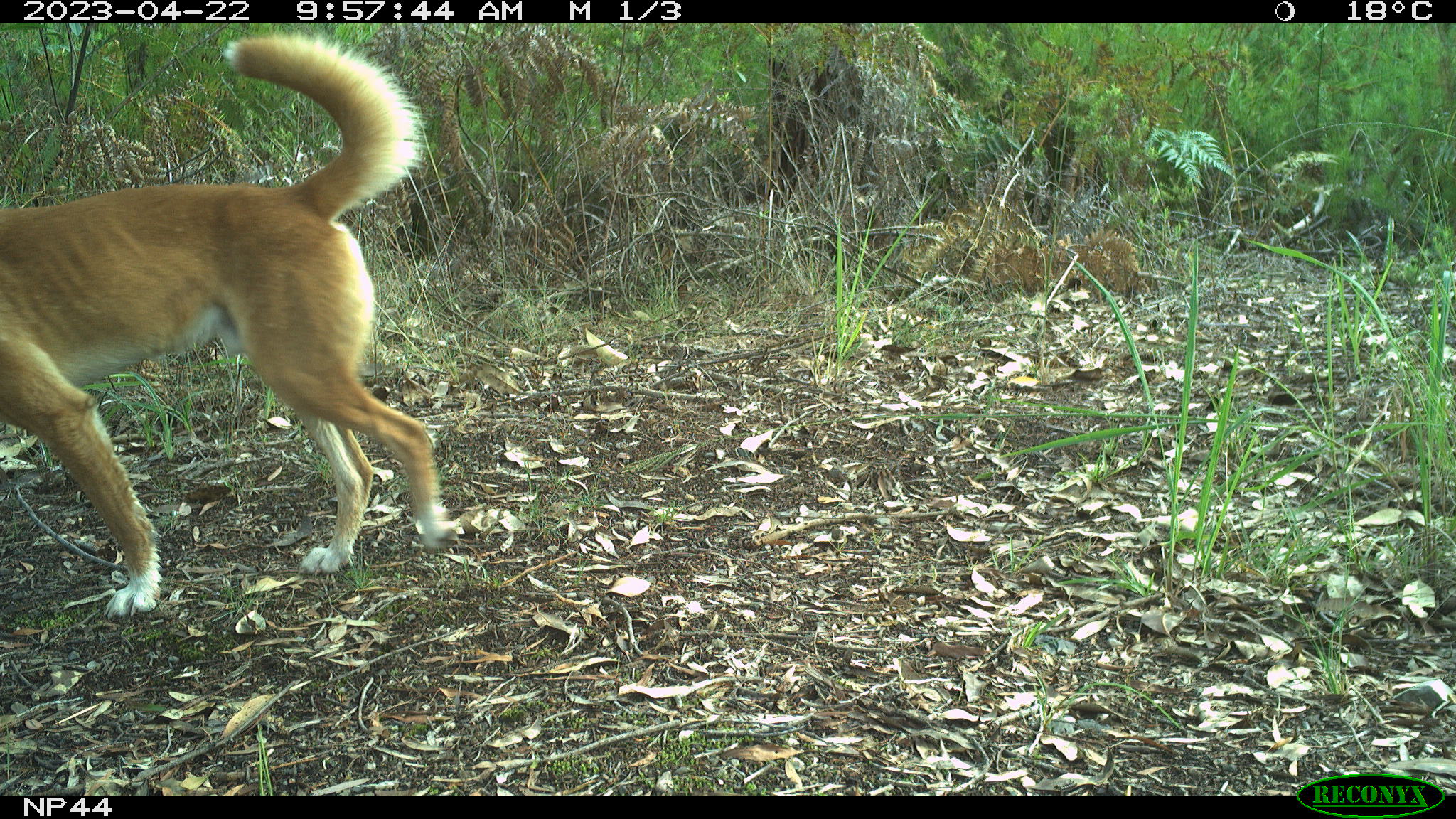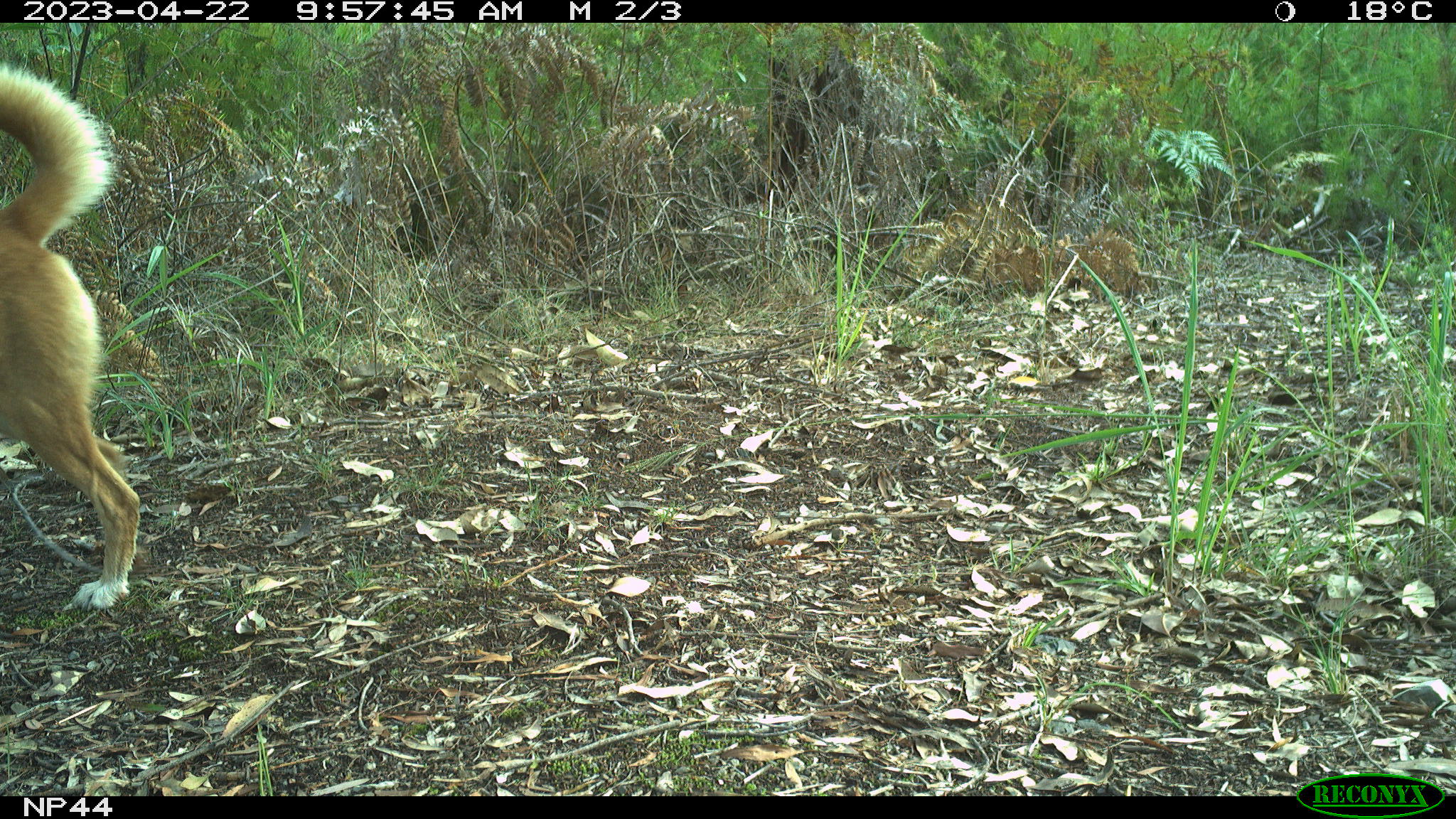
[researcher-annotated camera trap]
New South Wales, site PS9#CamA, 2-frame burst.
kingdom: Animalia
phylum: Chordata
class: Mammalia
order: Carnivora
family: Canidae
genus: Canis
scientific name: Canis familiaris dingo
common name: dingo